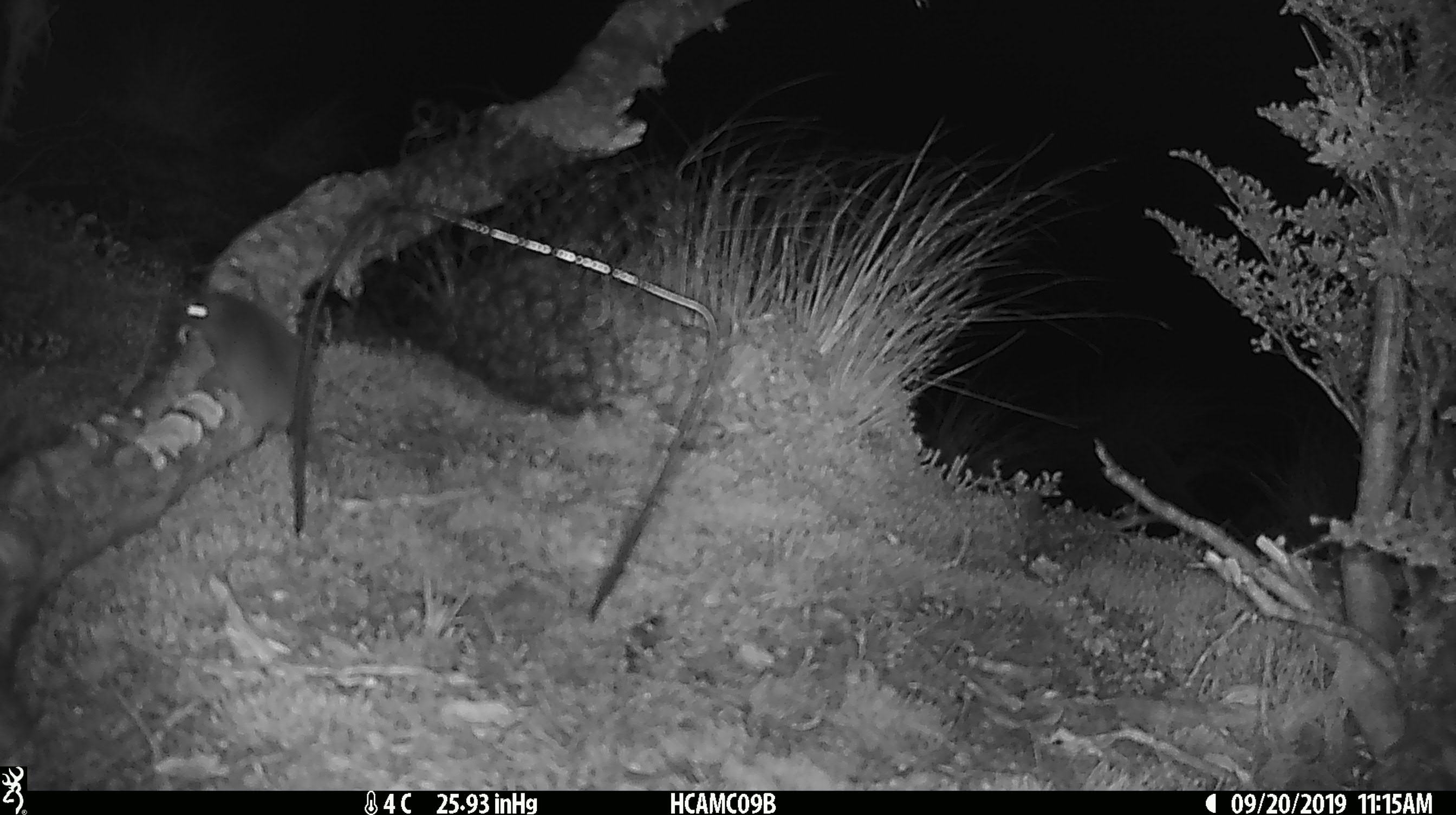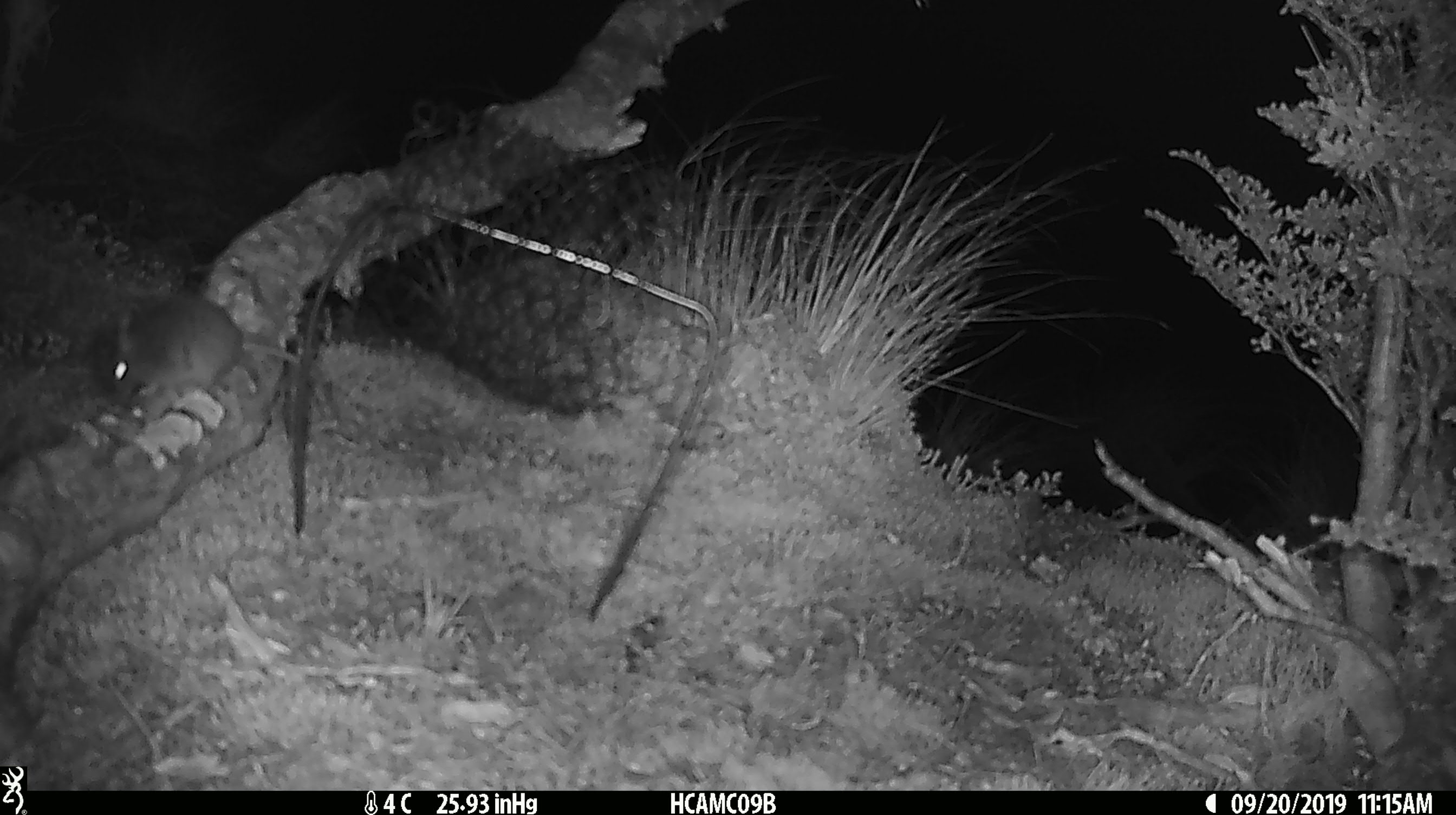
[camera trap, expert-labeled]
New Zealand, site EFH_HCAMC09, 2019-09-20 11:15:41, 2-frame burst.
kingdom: Animalia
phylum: Chordata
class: Mammalia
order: Rodentia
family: Muridae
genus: Mus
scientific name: Mus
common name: mouse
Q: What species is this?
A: Mouse (Mus).